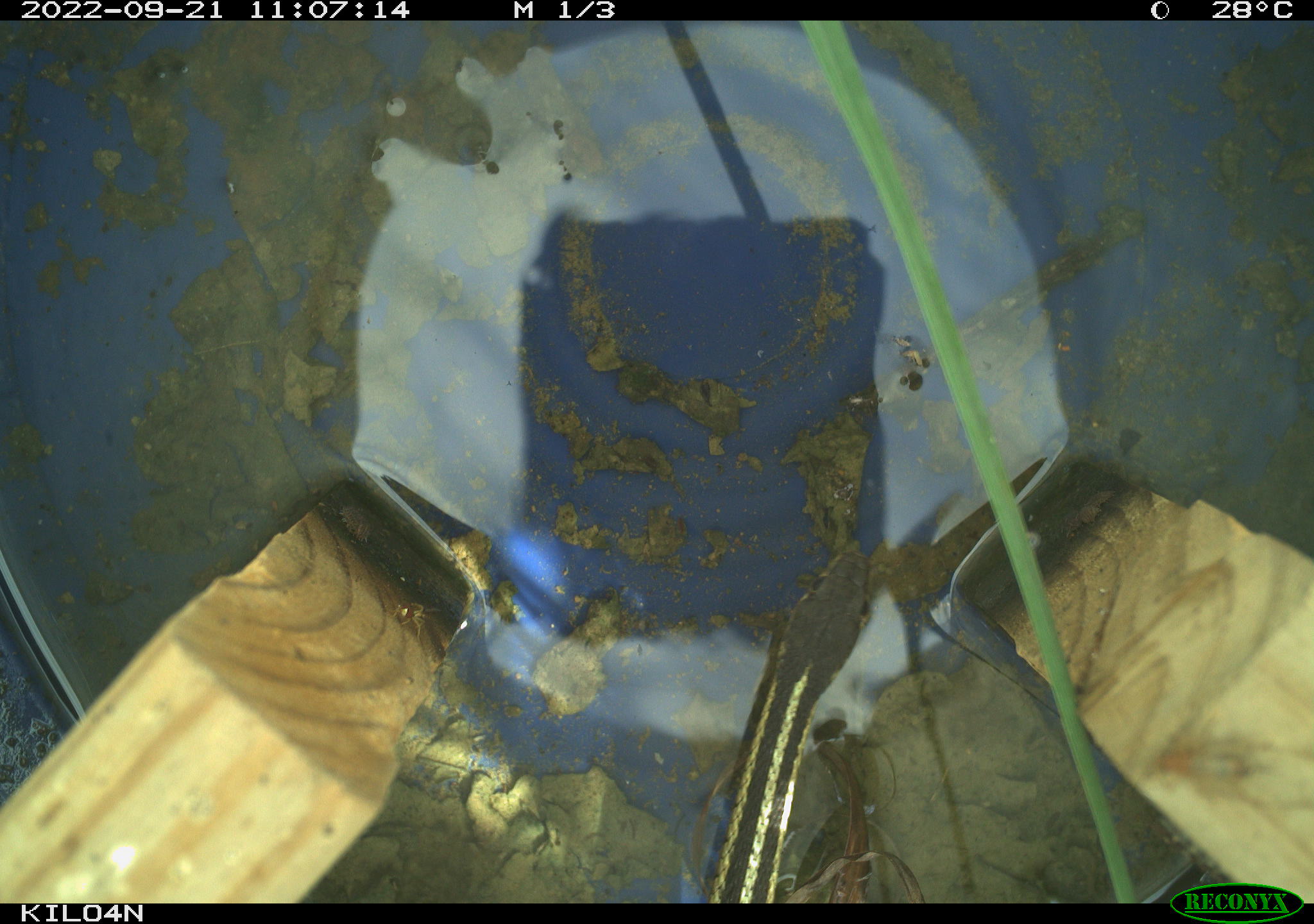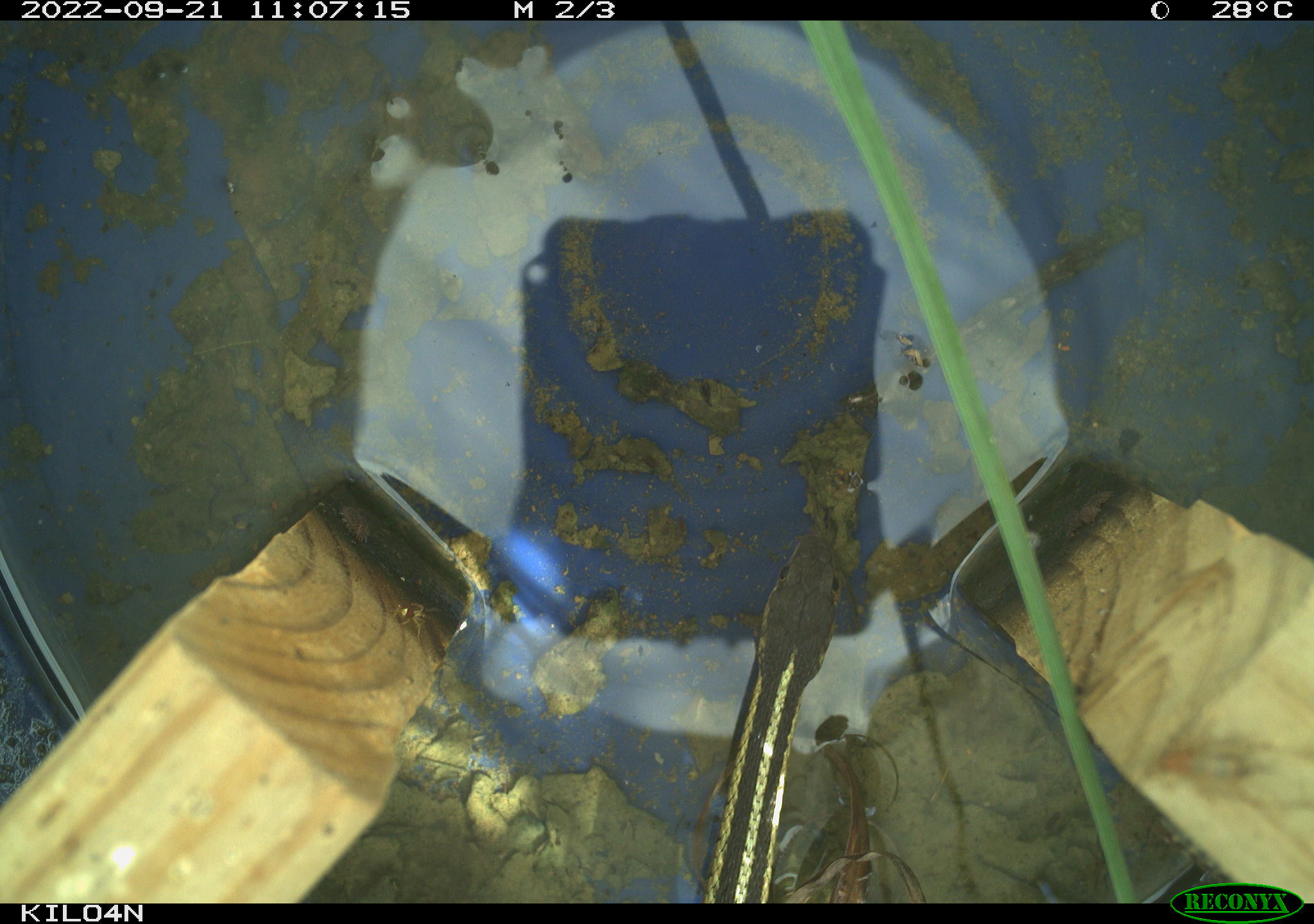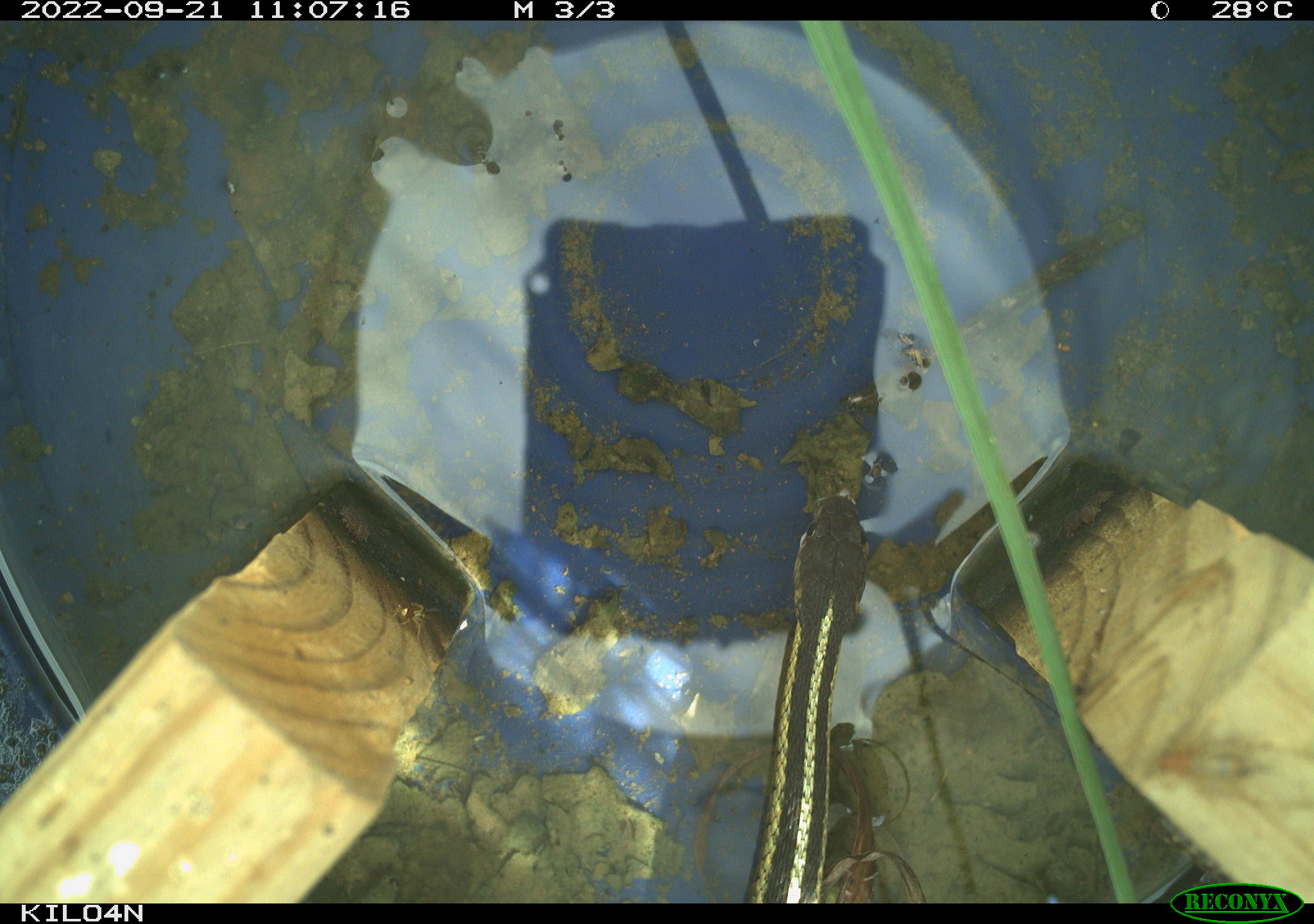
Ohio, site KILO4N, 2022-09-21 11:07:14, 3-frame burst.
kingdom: Animalia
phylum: Chordata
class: Reptilia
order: Squamata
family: Colubridae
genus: Thamnophis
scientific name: Thamnophis sirtalis sirtalis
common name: eastern gartersnake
Eastern gartersnake (Thamnophis sirtalis sirtalis).